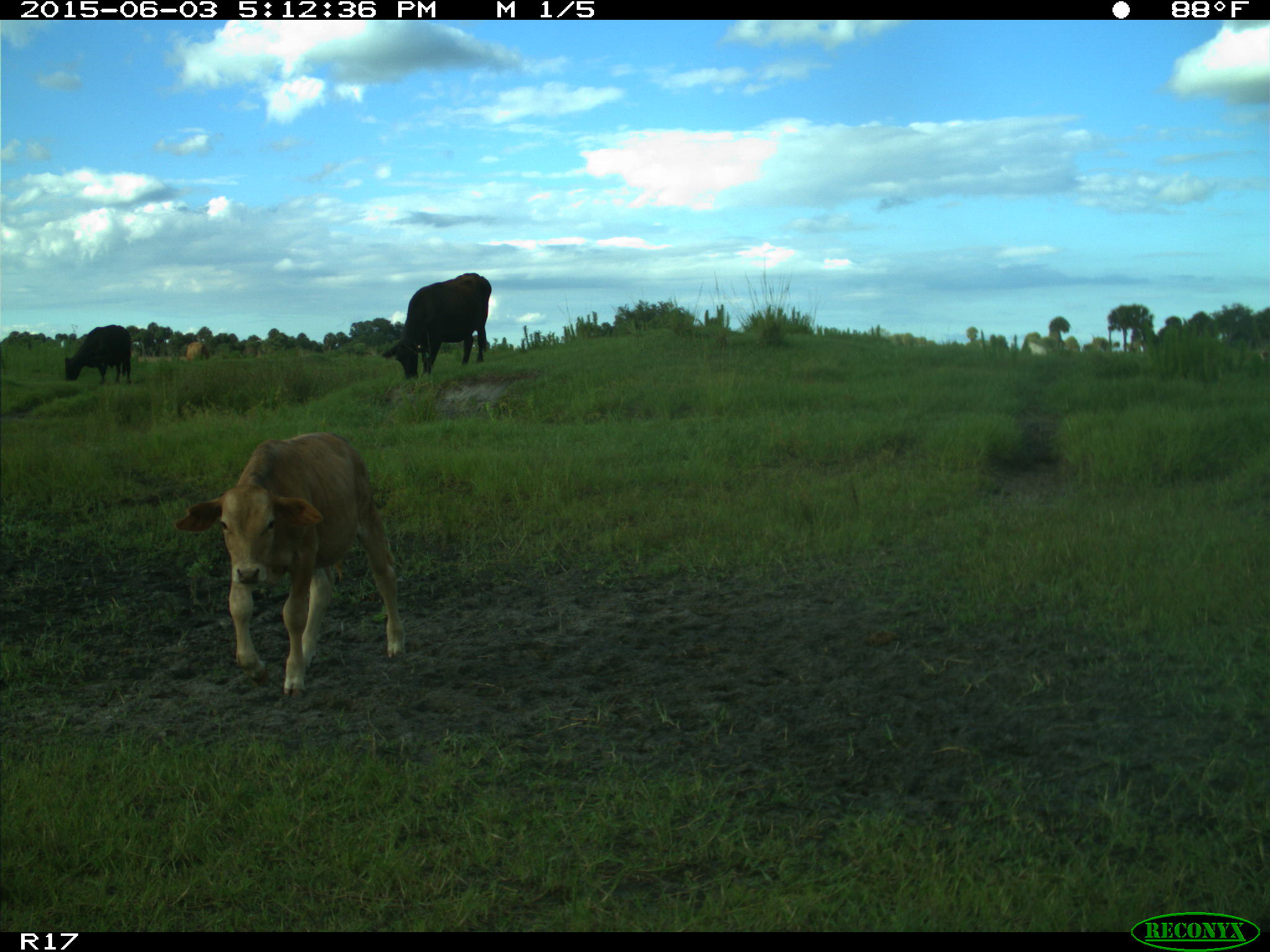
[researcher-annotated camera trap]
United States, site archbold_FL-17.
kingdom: Animalia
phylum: Chordata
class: Mammalia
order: Artiodactyla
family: Bovidae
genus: Bos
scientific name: Bos taurus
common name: domestic cow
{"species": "Bos taurus (domestic cow)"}